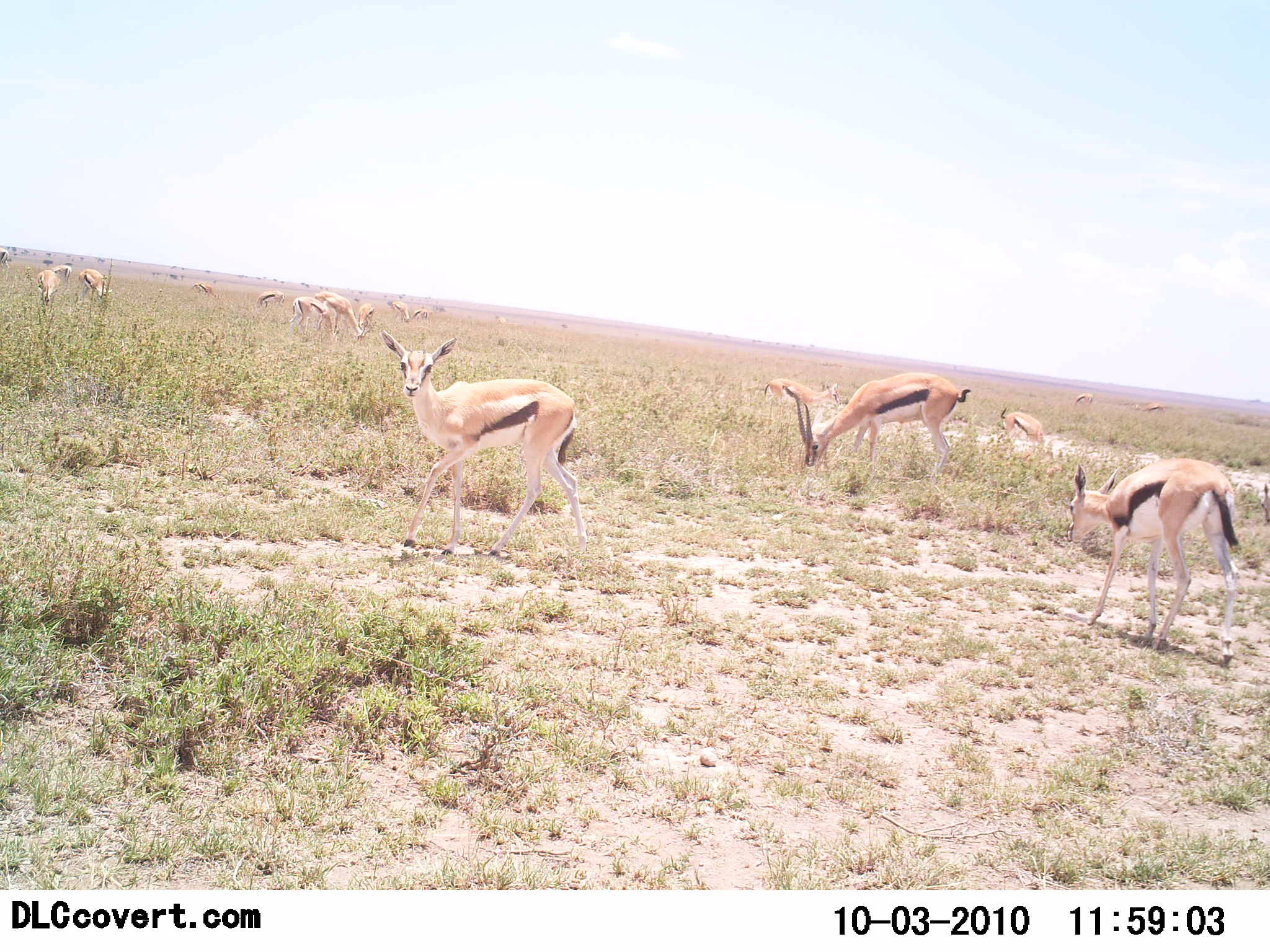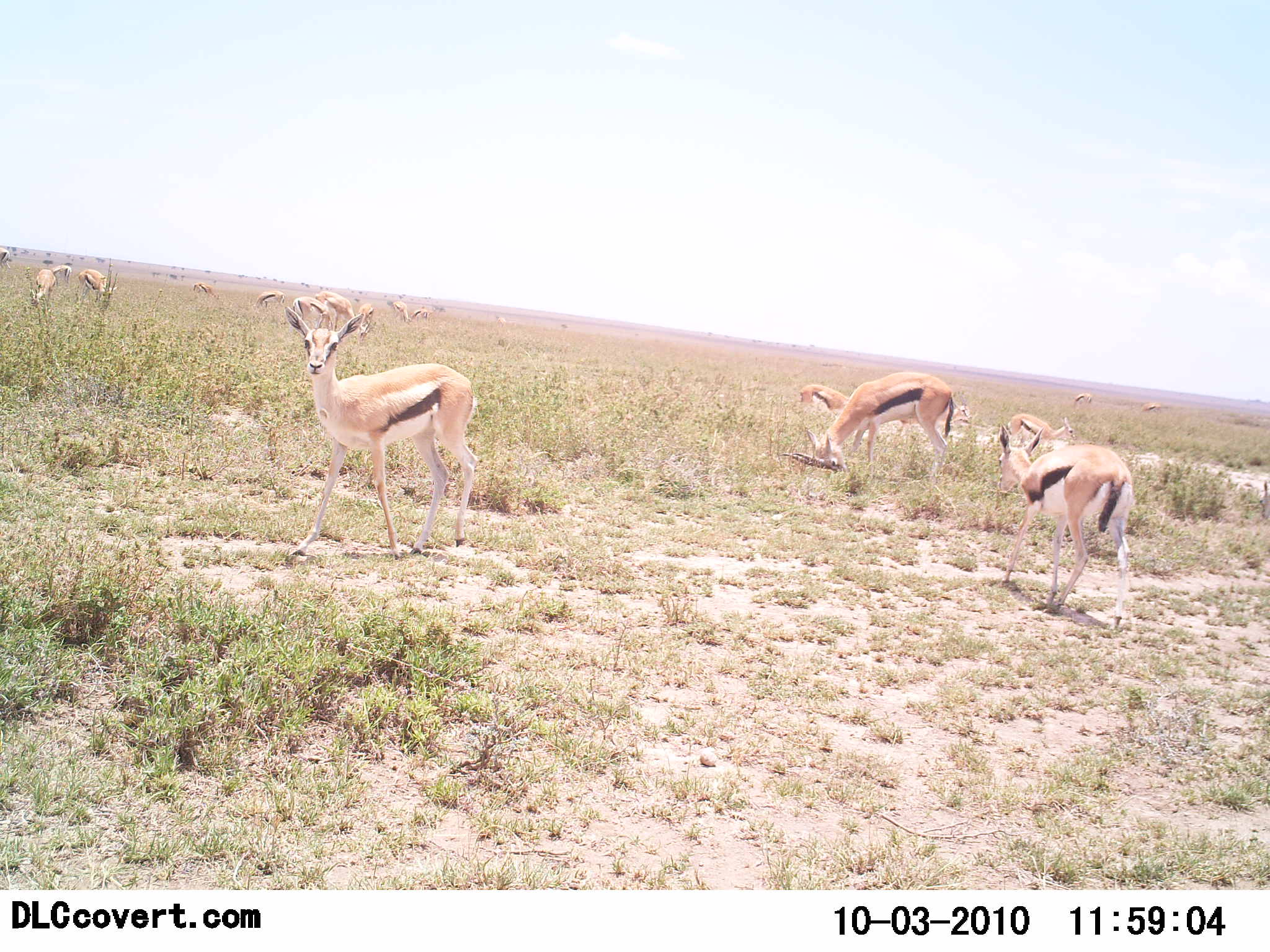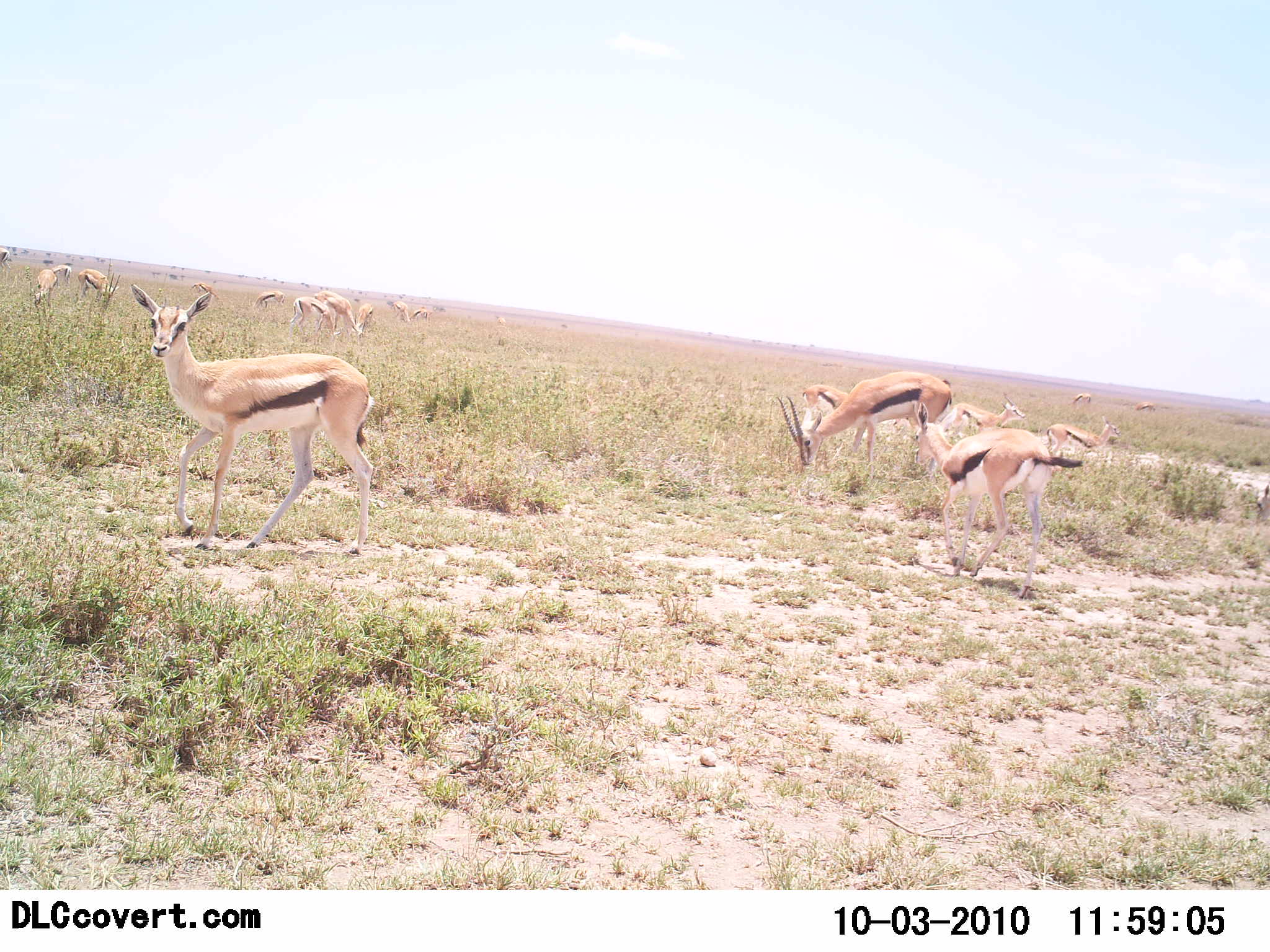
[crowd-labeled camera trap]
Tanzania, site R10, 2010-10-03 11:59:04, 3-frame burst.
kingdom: Animalia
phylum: Chordata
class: Mammalia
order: Artiodactyla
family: Bovidae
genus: Eudorcas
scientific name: Eudorcas thomsonii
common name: thomson's gazelle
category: gazellethomsons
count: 11-50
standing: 92%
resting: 0%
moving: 50%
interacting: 8%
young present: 0%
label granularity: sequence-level